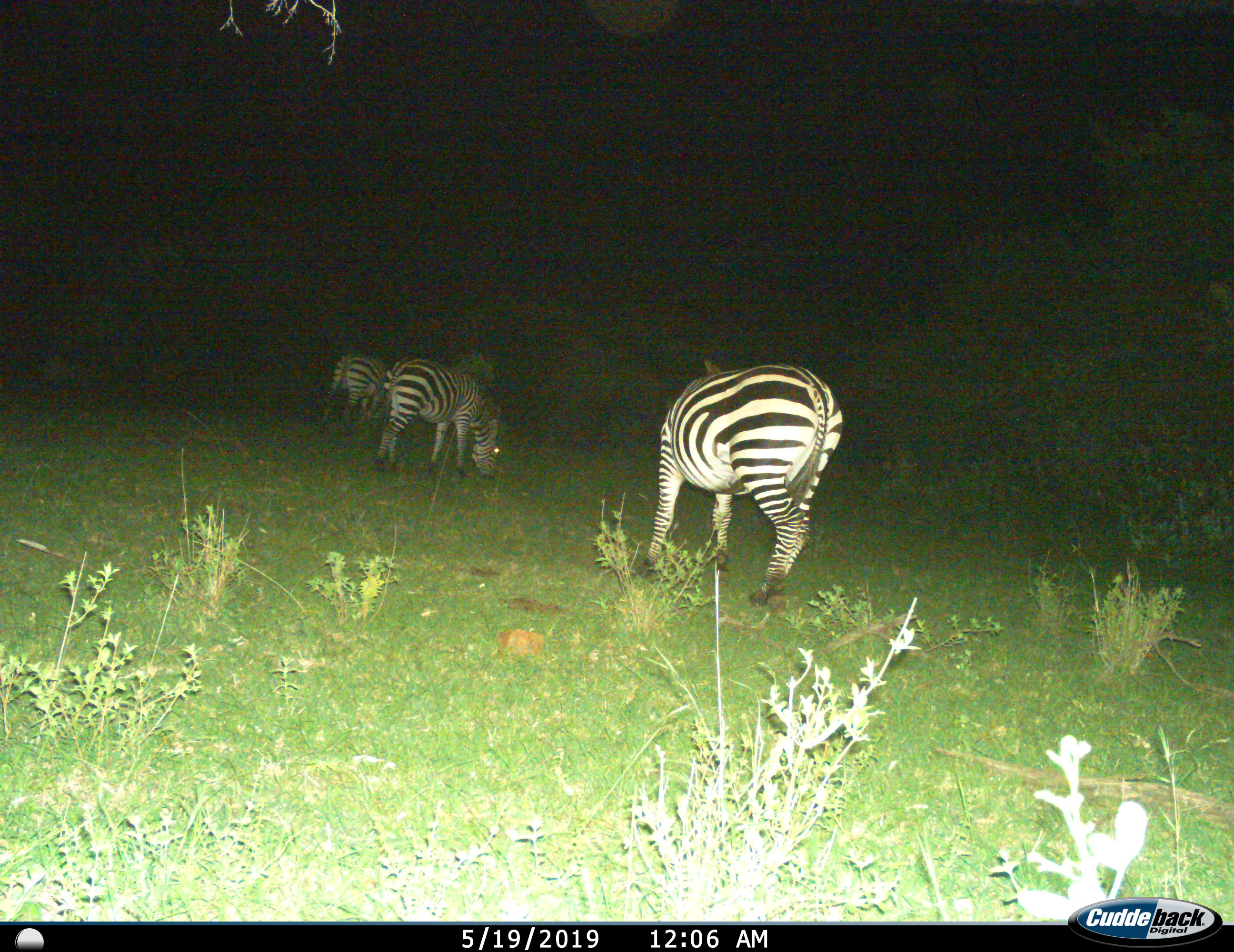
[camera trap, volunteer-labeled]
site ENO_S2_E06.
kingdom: Animalia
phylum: Chordata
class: Mammalia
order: Perissodactyla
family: Equidae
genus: Equus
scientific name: Equus quagga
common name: plains zebra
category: zebraplains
Zebraplains (plains zebra) (Equus quagga), count 3. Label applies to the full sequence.